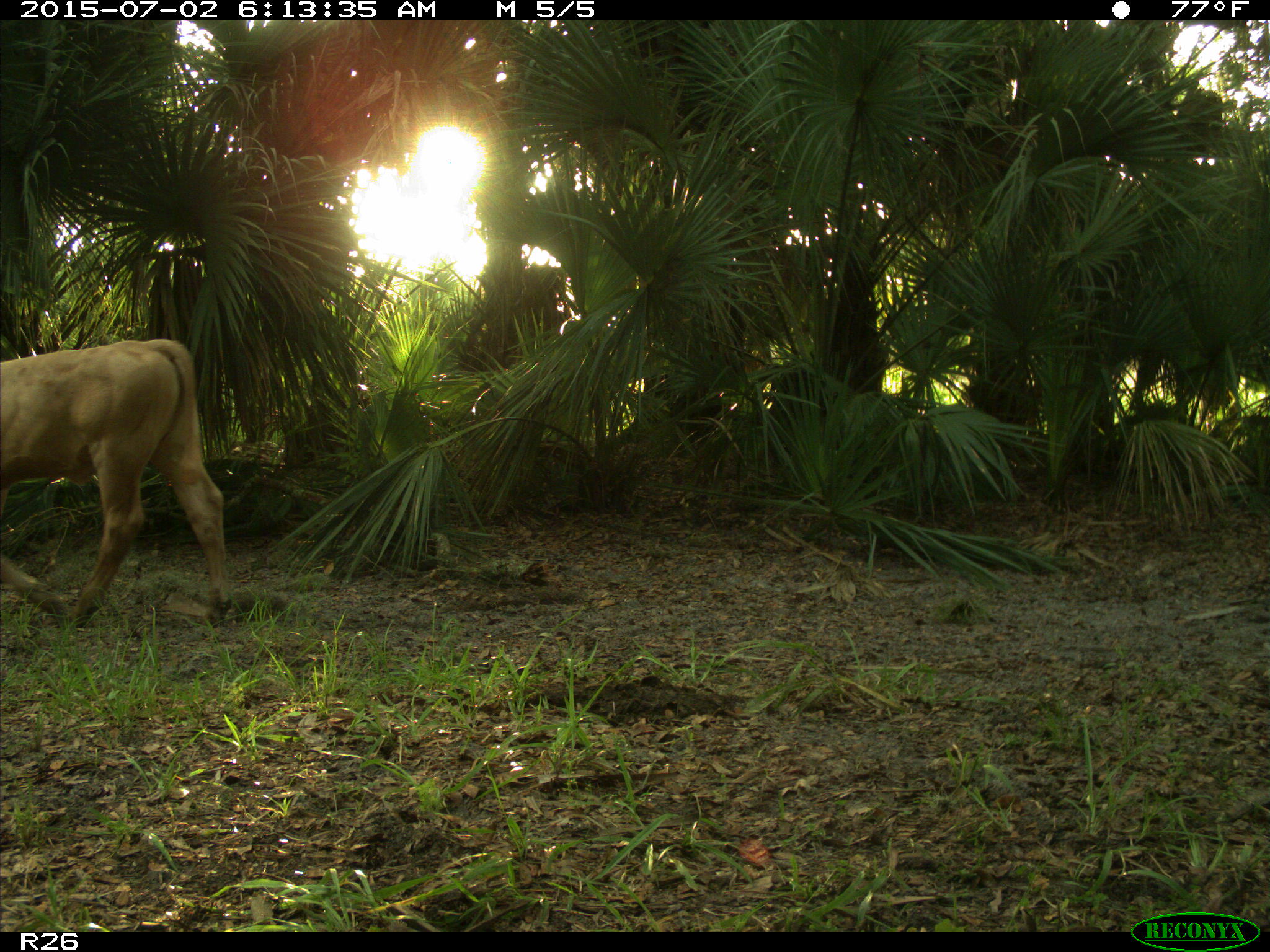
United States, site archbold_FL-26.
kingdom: Animalia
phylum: Chordata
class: Mammalia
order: Artiodactyla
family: Bovidae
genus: Bos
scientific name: Bos taurus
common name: domestic cow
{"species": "Bos taurus (domestic cow)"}